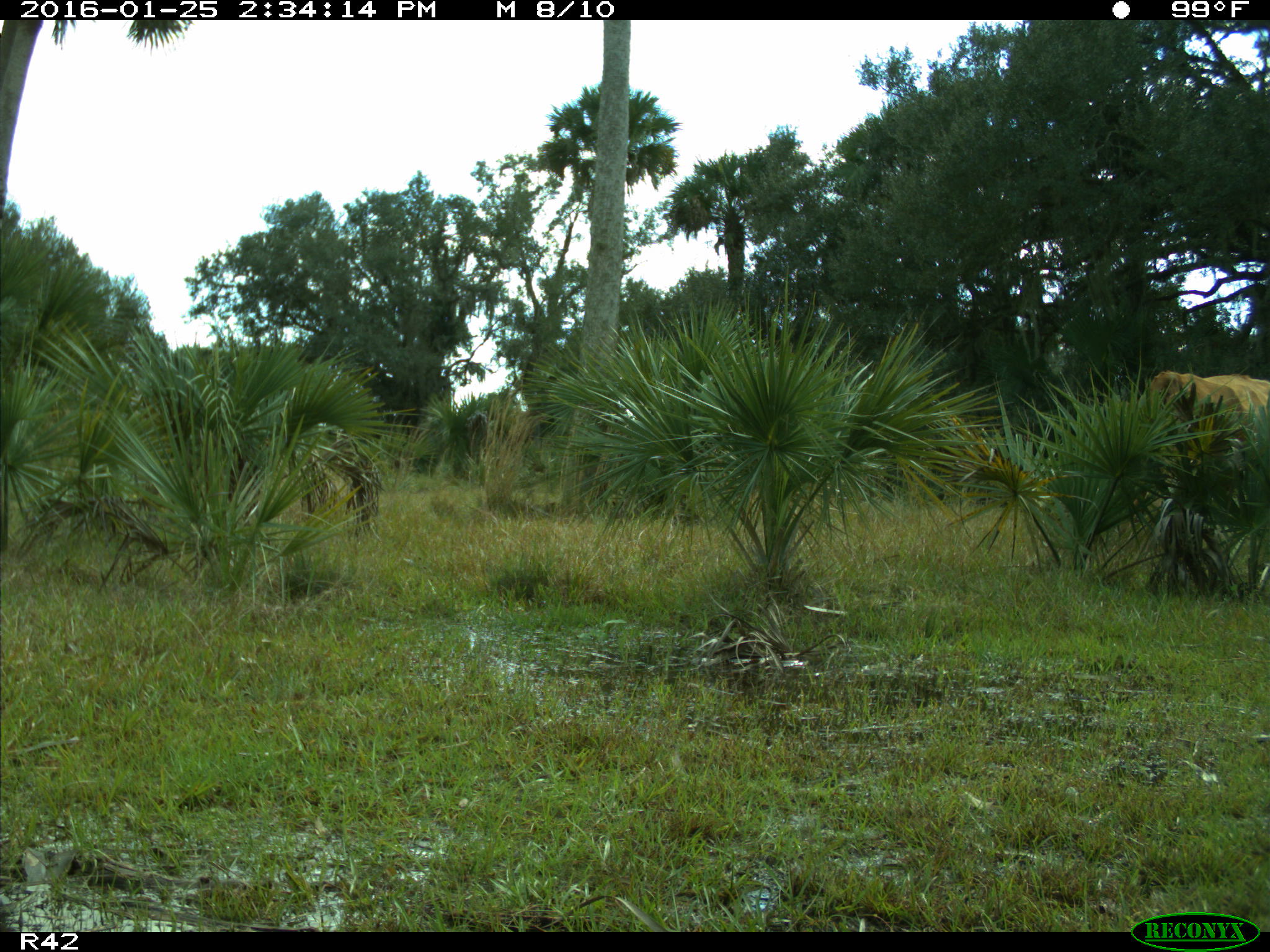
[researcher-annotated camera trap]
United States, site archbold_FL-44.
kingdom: Animalia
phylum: Chordata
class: Mammalia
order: Artiodactyla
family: Bovidae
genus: Bos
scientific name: Bos taurus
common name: domestic cow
Bos taurus (domestic cow).